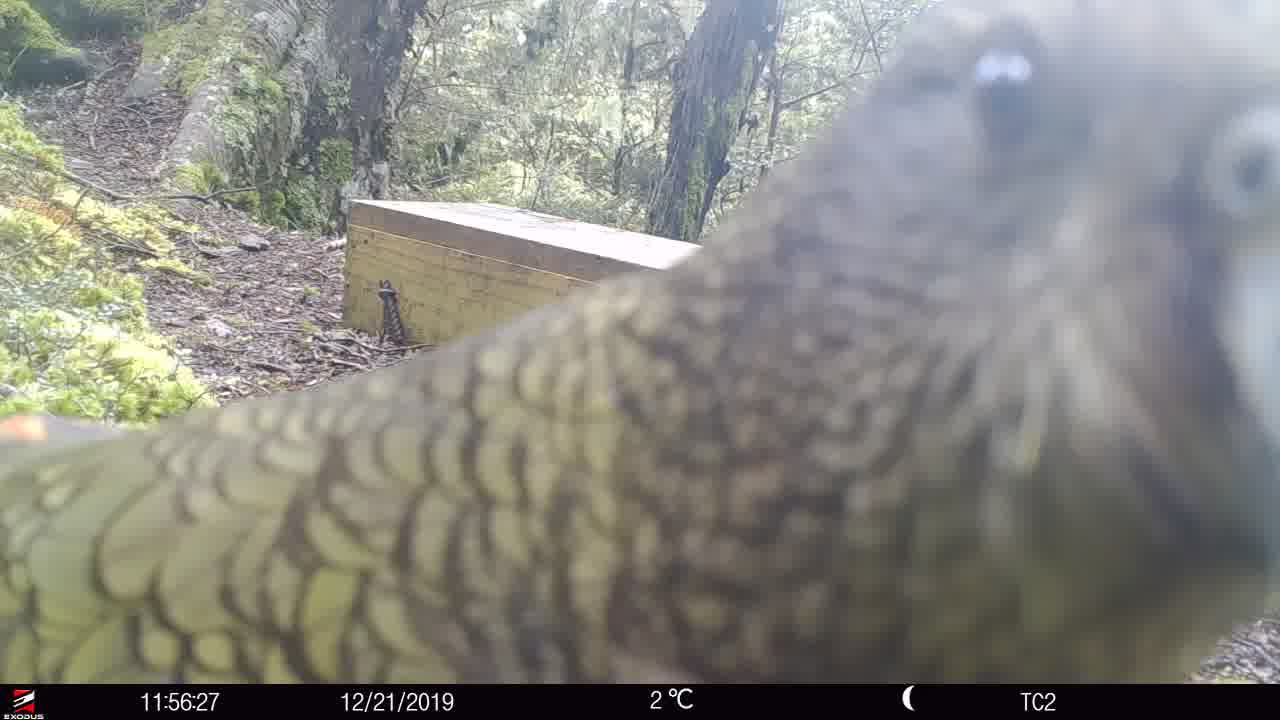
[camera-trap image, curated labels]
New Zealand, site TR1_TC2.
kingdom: Animalia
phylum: Chordata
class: Aves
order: Psittaciformes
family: Strigopidae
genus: Nestor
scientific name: Nestor notabilis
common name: kea